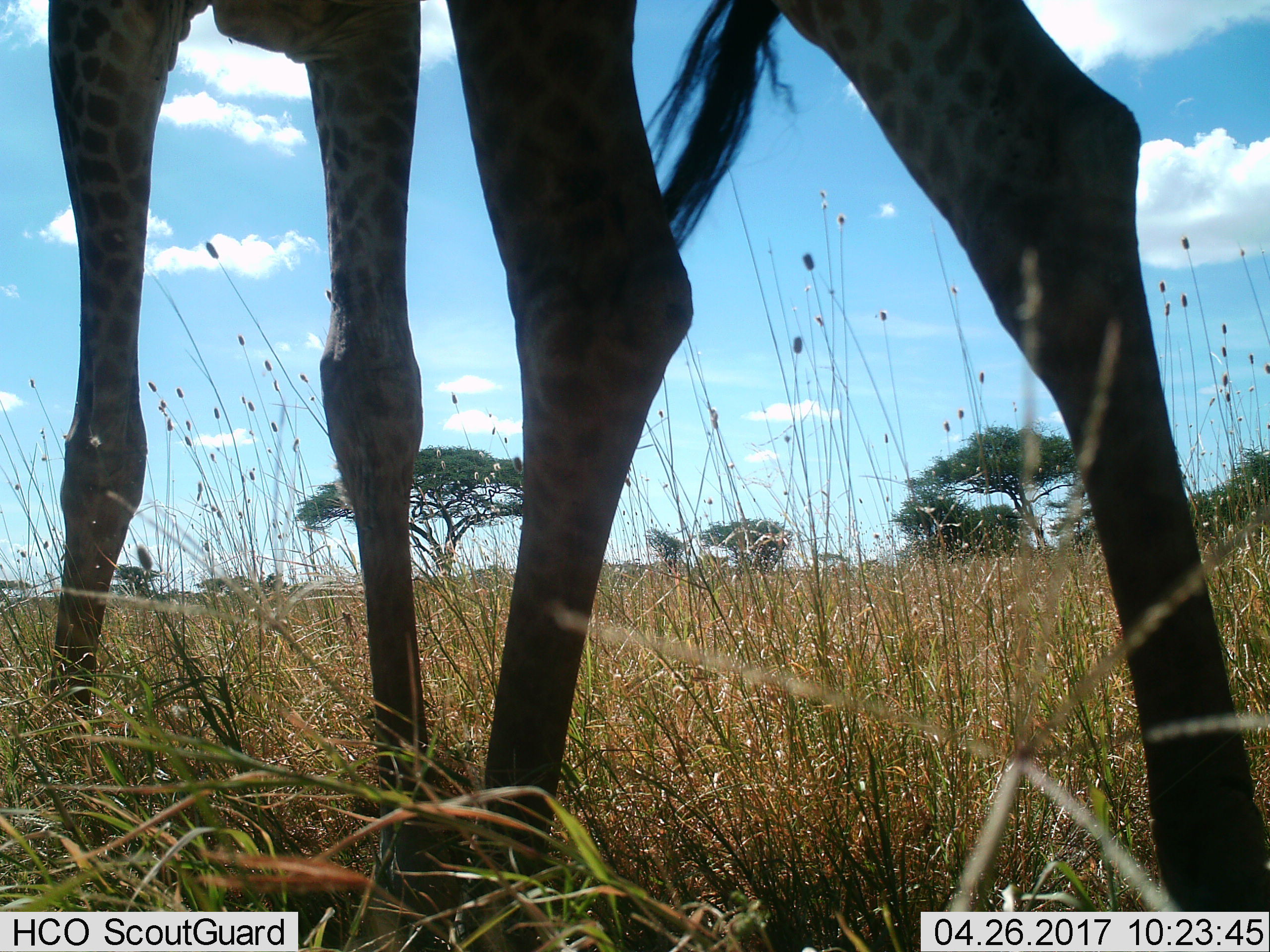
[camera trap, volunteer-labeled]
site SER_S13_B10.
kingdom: Animalia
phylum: Chordata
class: Mammalia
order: Artiodactyla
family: Giraffidae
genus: Giraffa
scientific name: Giraffa camelopardalis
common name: giraffe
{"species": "giraffe (Giraffa camelopardalis)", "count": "1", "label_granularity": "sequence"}